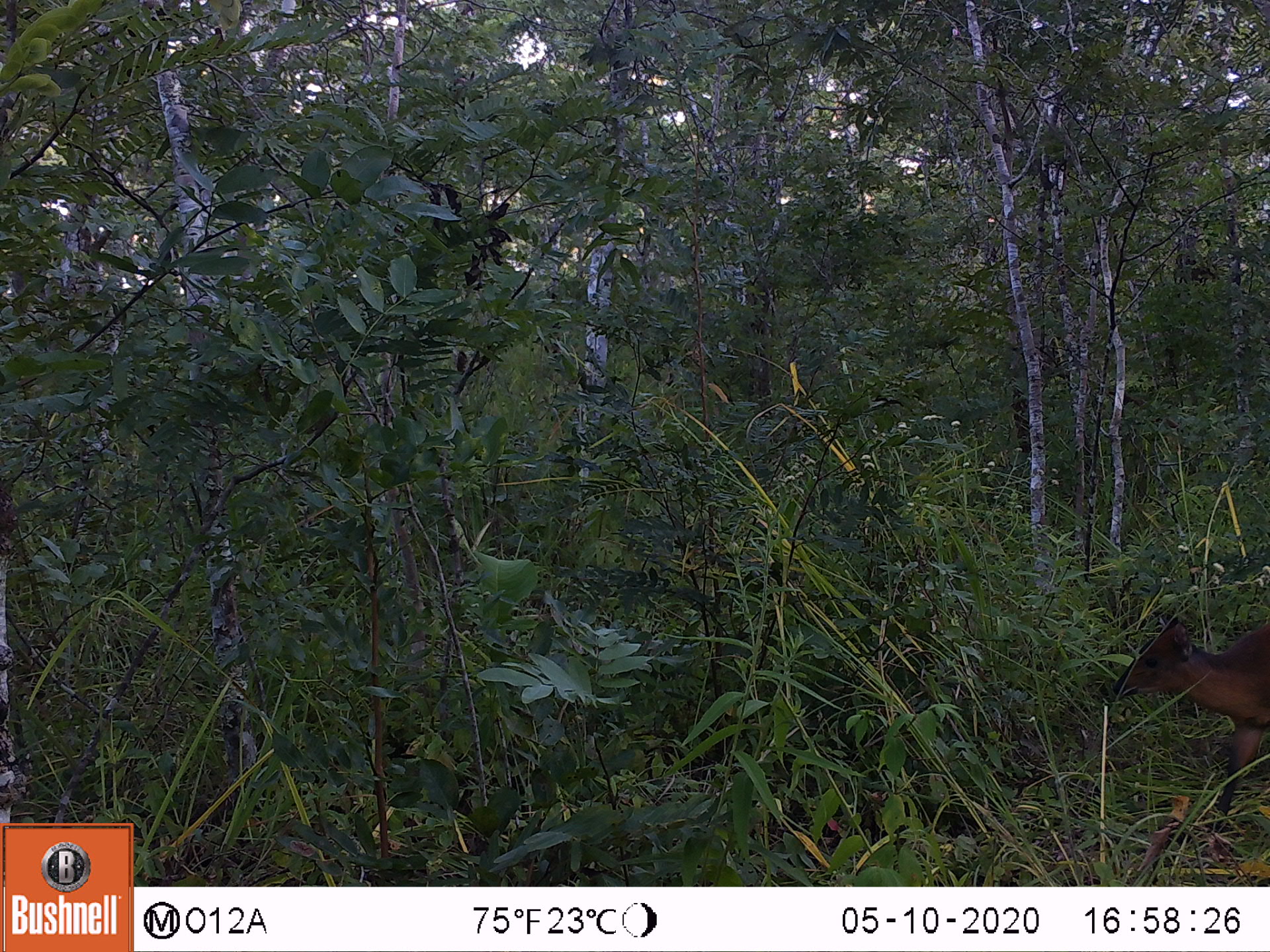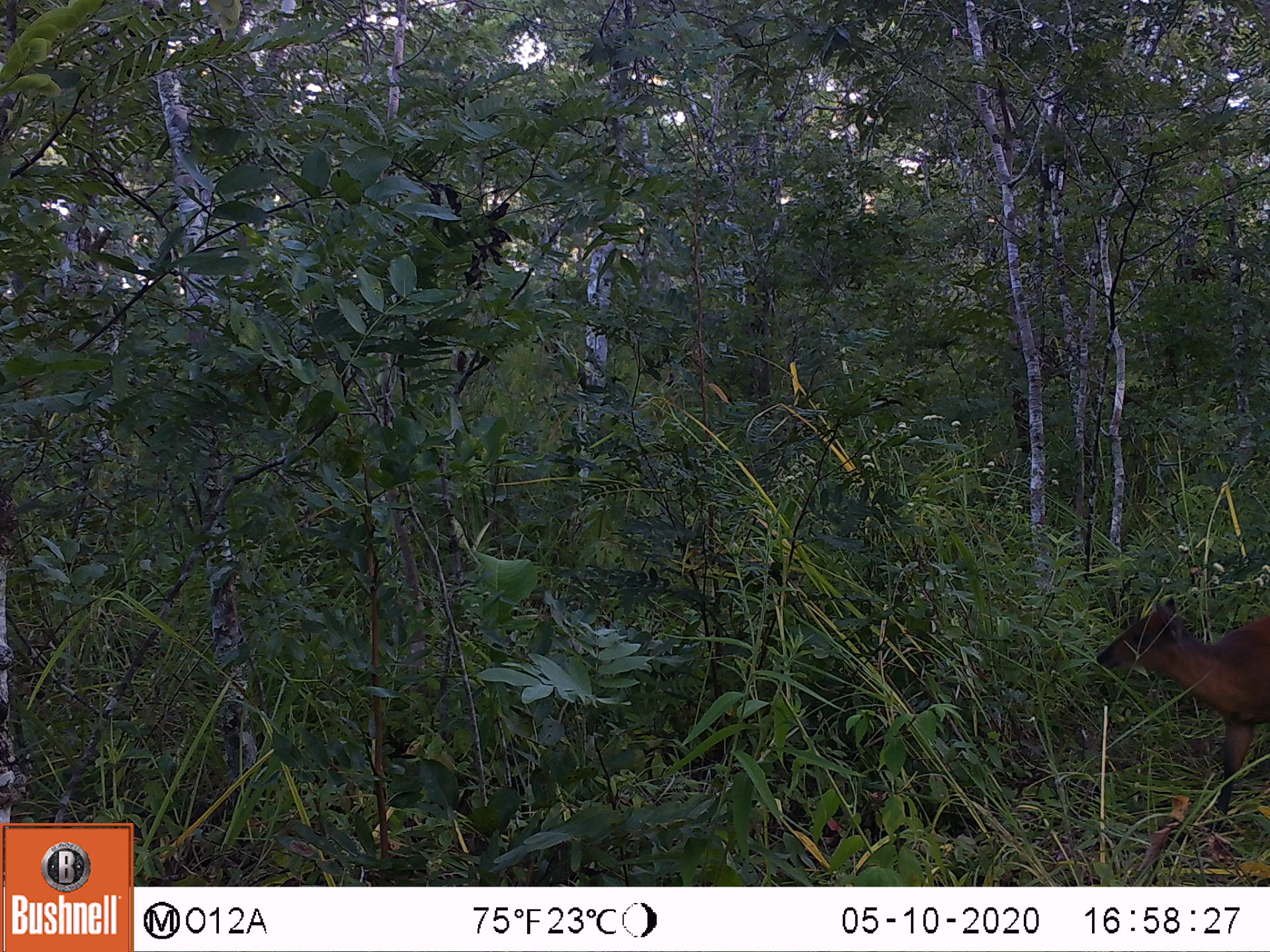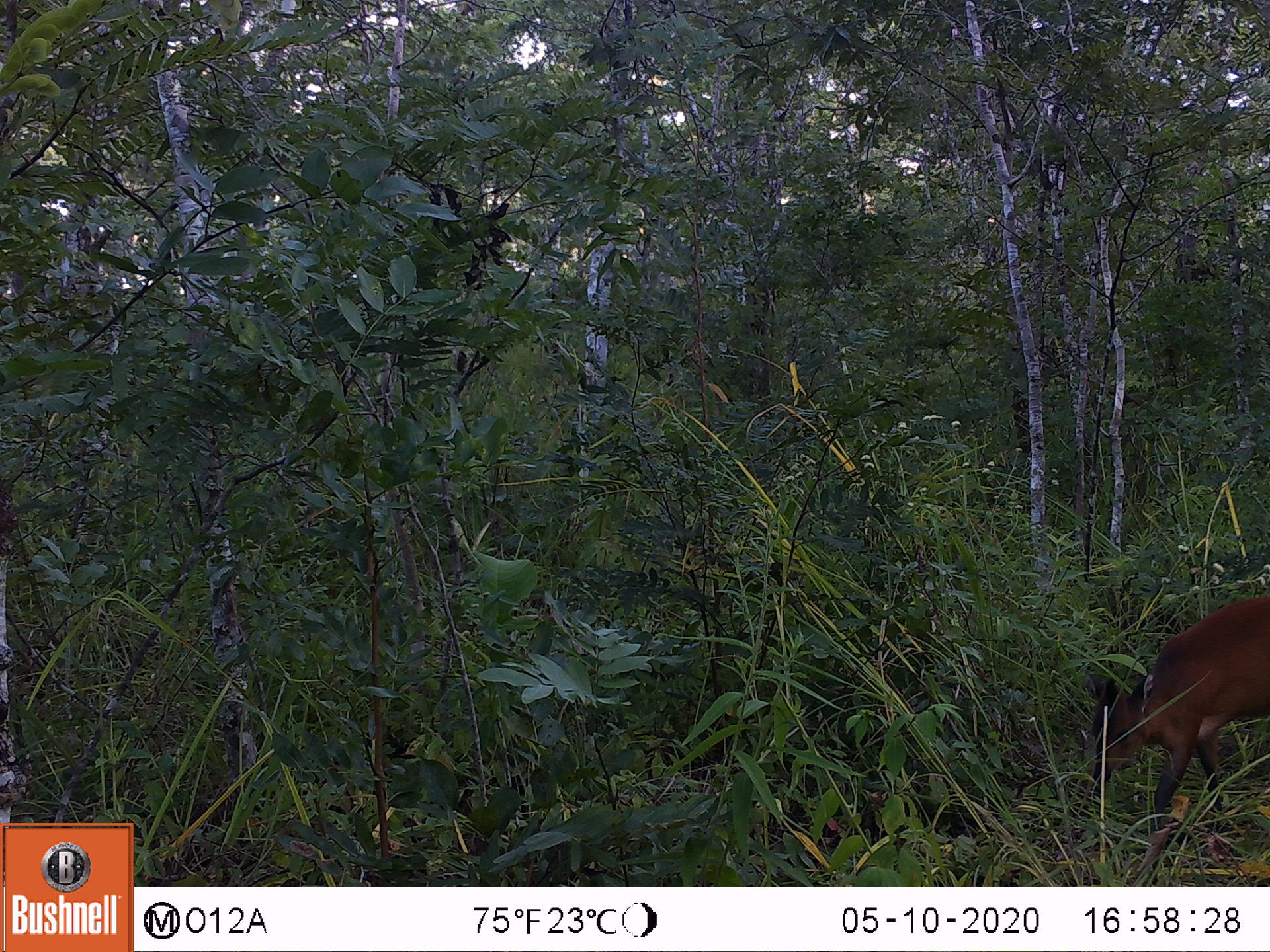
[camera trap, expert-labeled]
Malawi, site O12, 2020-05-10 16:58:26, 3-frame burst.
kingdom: Animalia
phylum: Chordata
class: Mammalia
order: Artiodactyla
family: Bovidae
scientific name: Antilopinae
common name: small antelope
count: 1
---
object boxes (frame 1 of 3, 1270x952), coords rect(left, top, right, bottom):
small antelope: rect(1082, 591, 1269, 861)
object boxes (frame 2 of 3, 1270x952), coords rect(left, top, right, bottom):
small antelope: rect(1079, 581, 1269, 848)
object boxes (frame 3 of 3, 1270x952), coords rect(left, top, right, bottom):
small antelope: rect(1078, 576, 1269, 885)